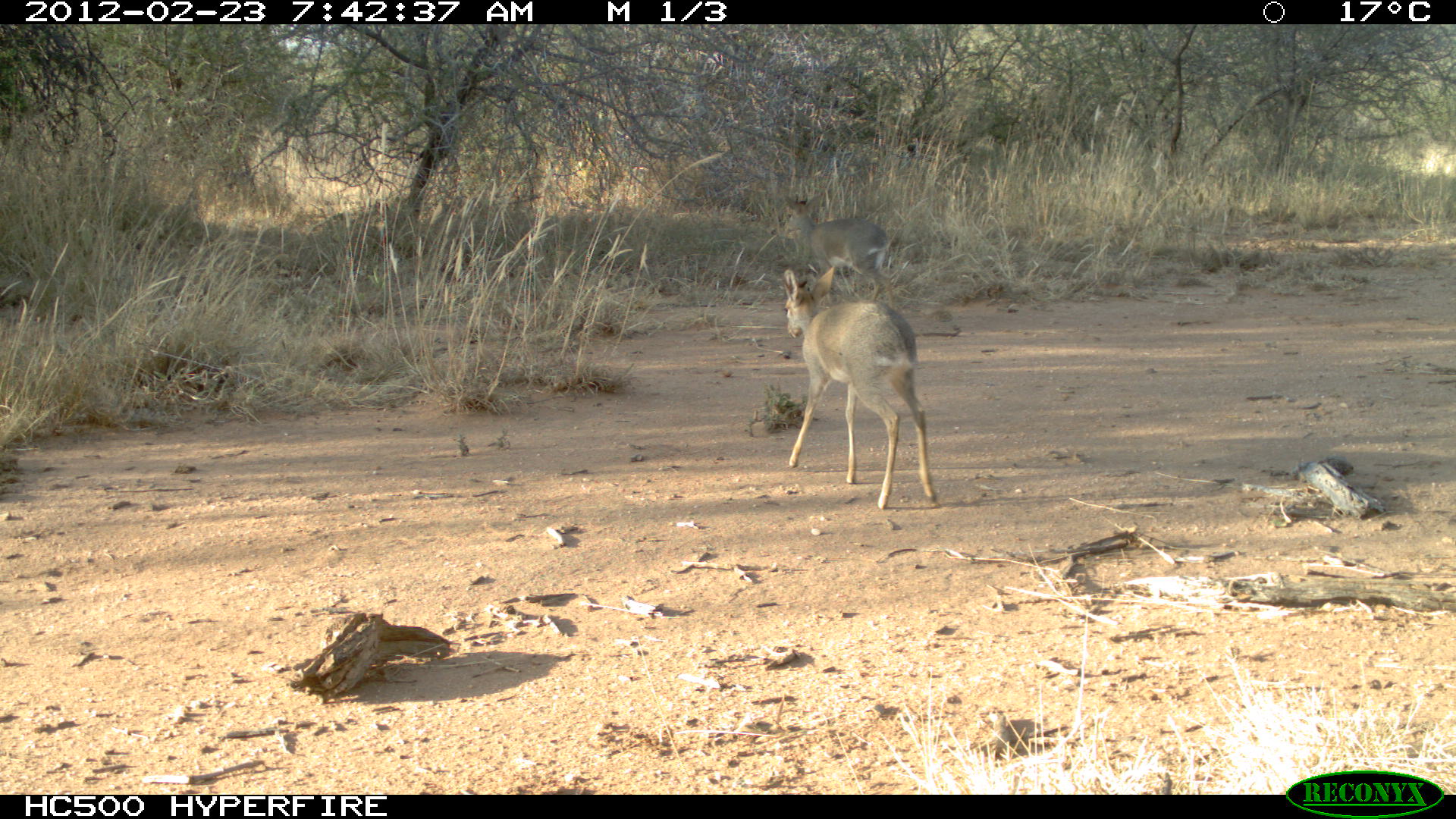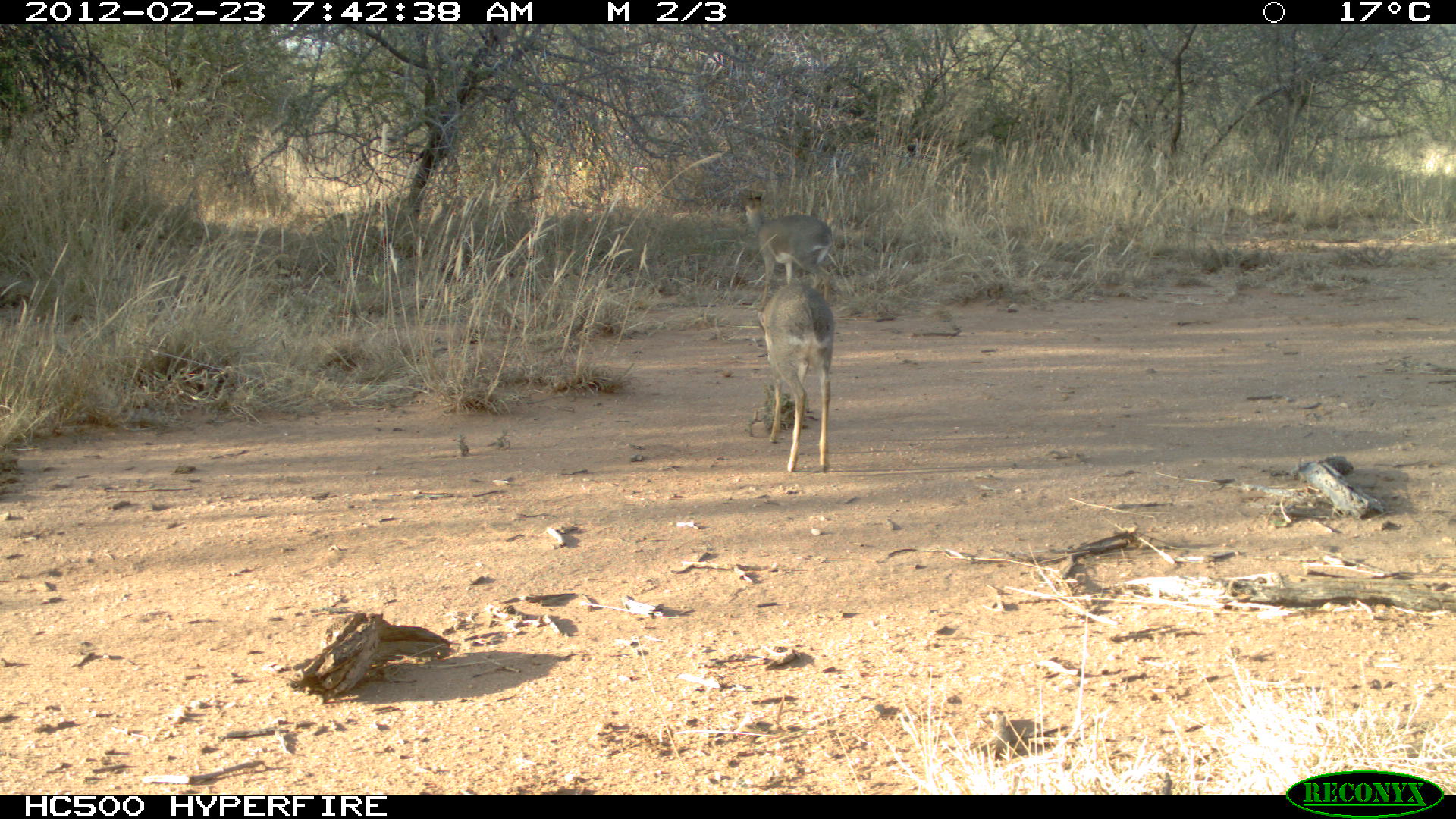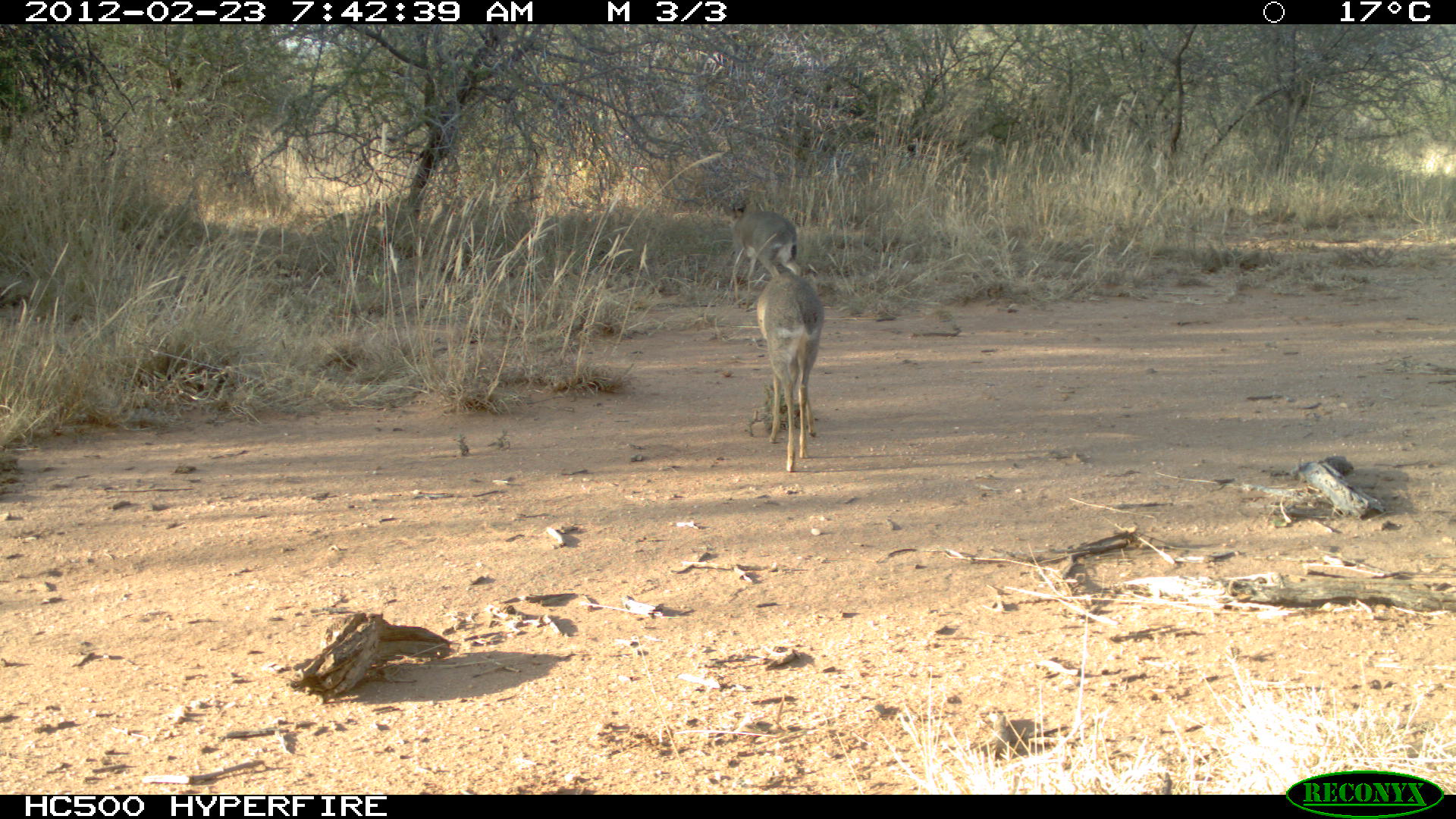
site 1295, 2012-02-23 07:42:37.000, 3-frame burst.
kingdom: Animalia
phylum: Chordata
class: Mammalia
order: Artiodactyla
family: Bovidae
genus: Madoqua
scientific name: Madoqua guentheri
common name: günther's dik-dik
Madoqua guentheri (günther's dik-dik), count 2.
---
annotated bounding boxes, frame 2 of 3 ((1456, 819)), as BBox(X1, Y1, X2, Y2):
madoqua guentheri: BBox(754, 281, 836, 473); BBox(737, 190, 837, 311)